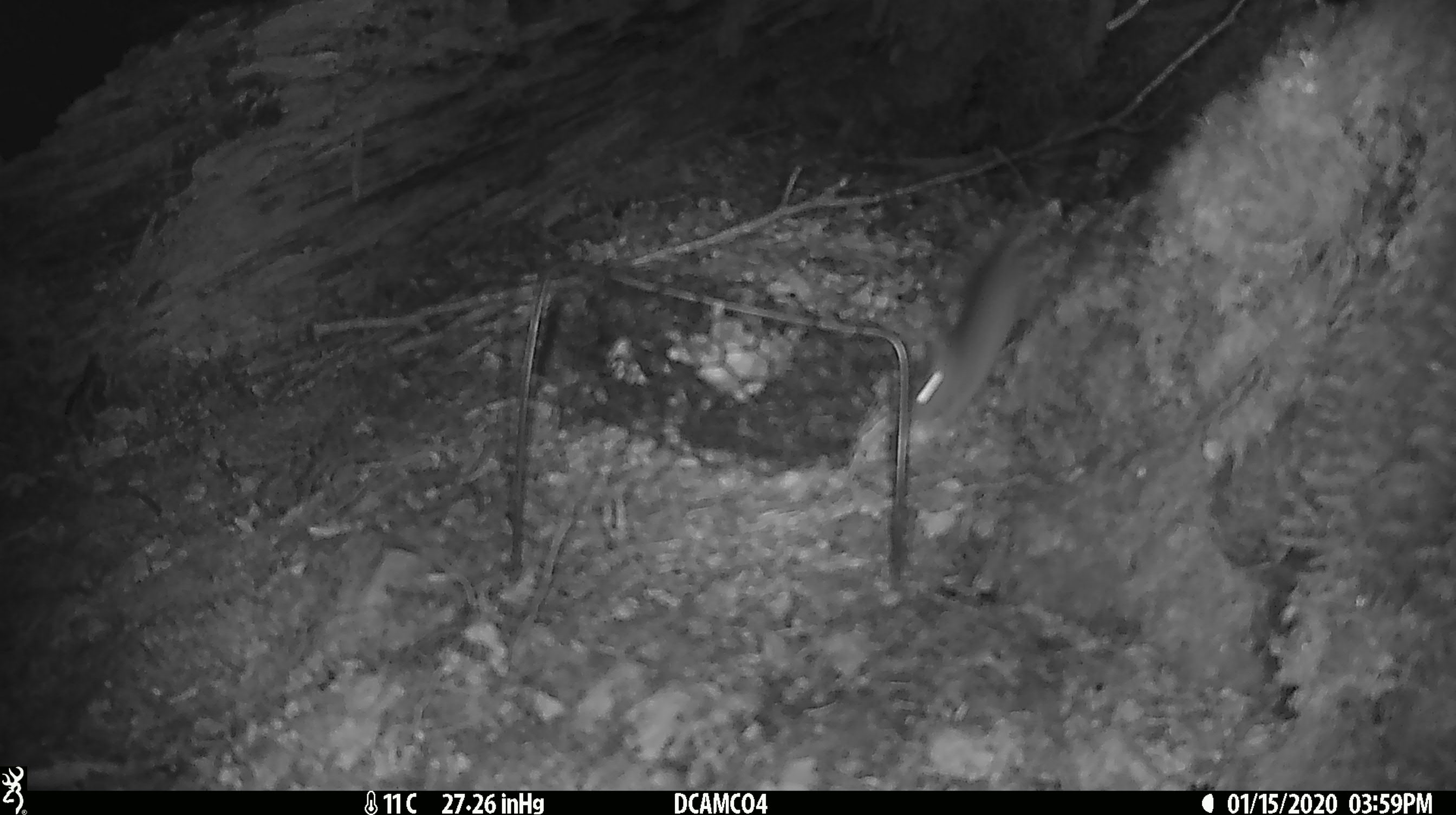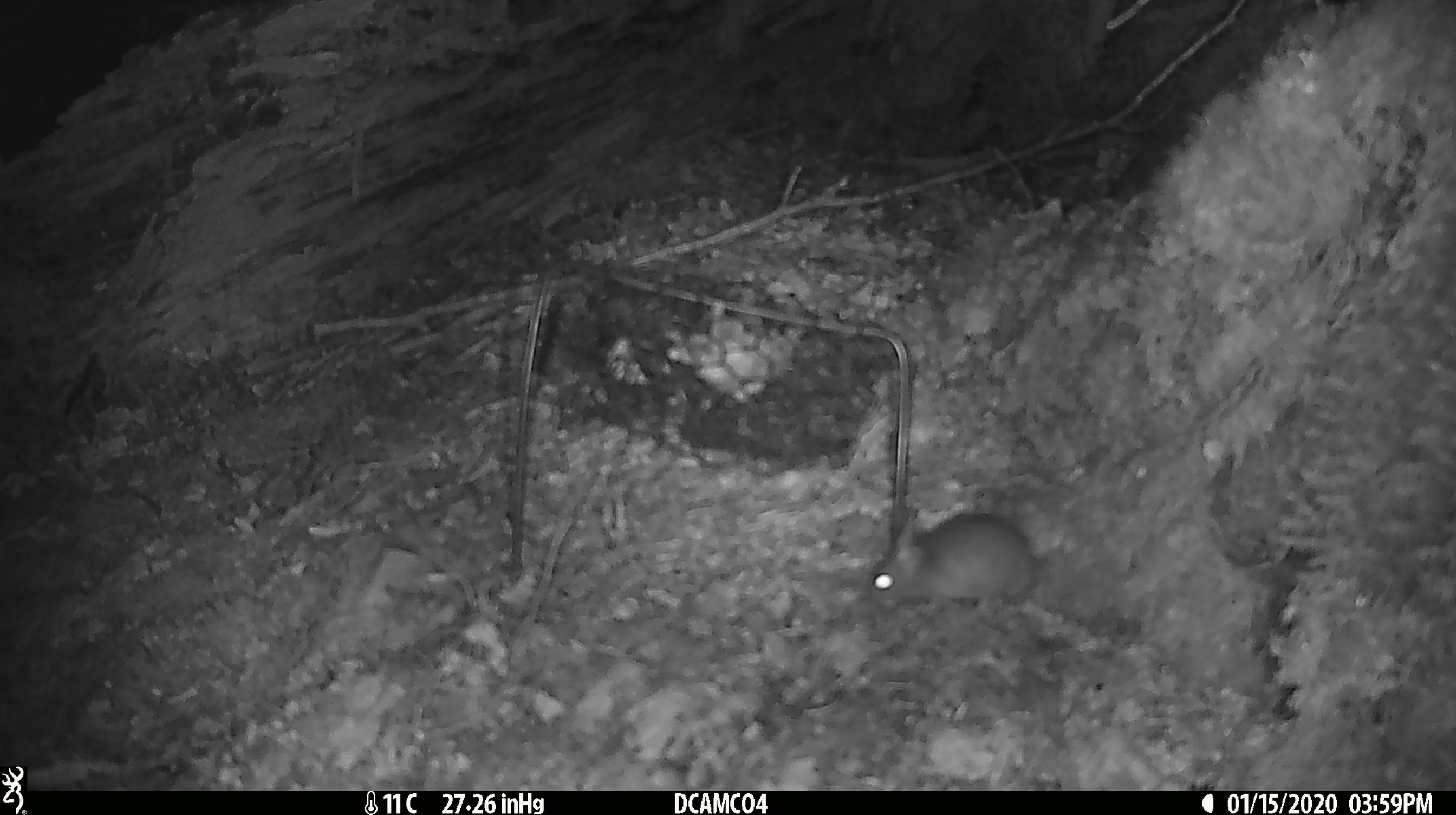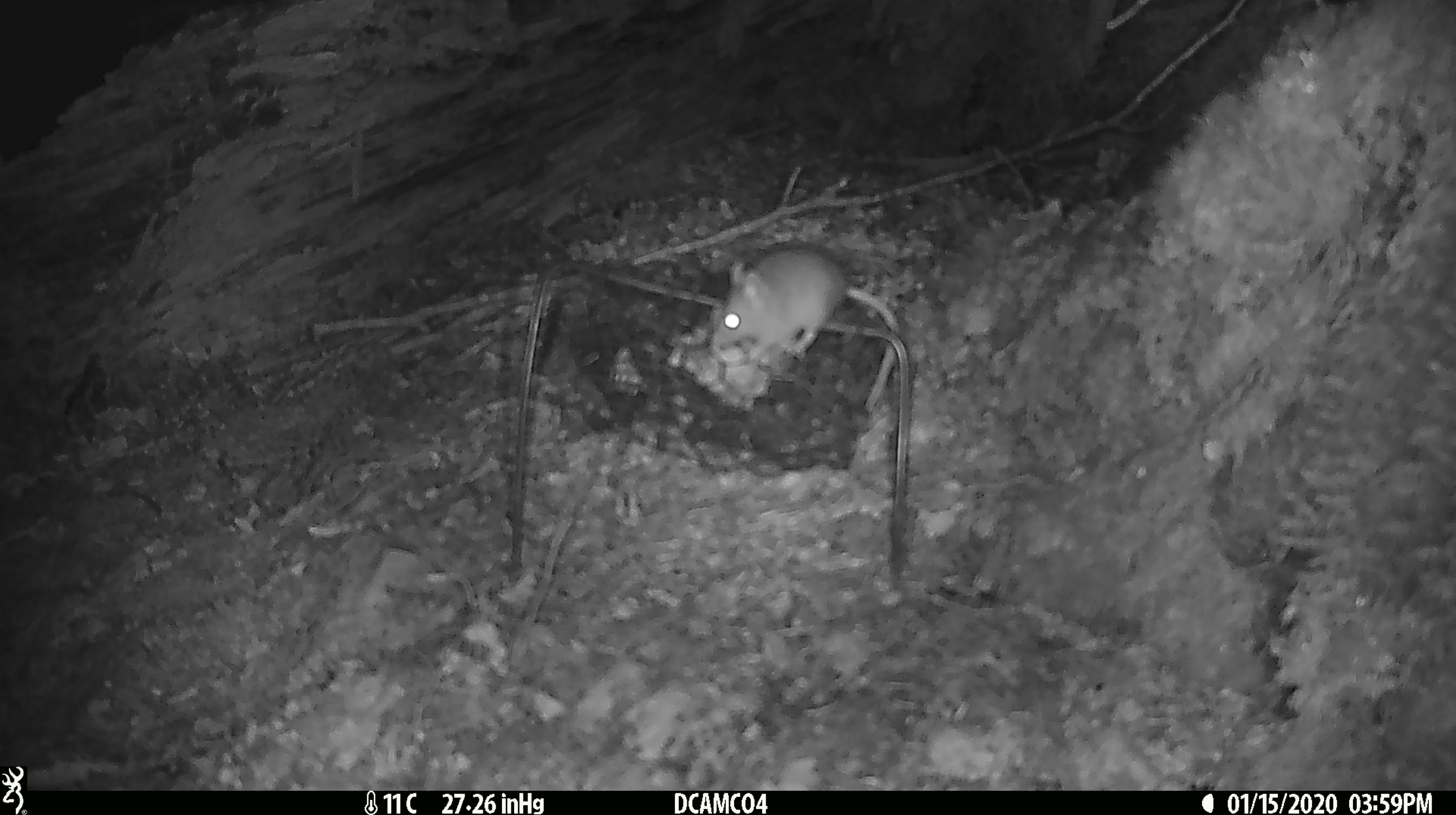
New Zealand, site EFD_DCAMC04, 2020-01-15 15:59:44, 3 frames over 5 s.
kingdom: Animalia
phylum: Chordata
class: Mammalia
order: Rodentia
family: Muridae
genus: Mus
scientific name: Mus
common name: mouse